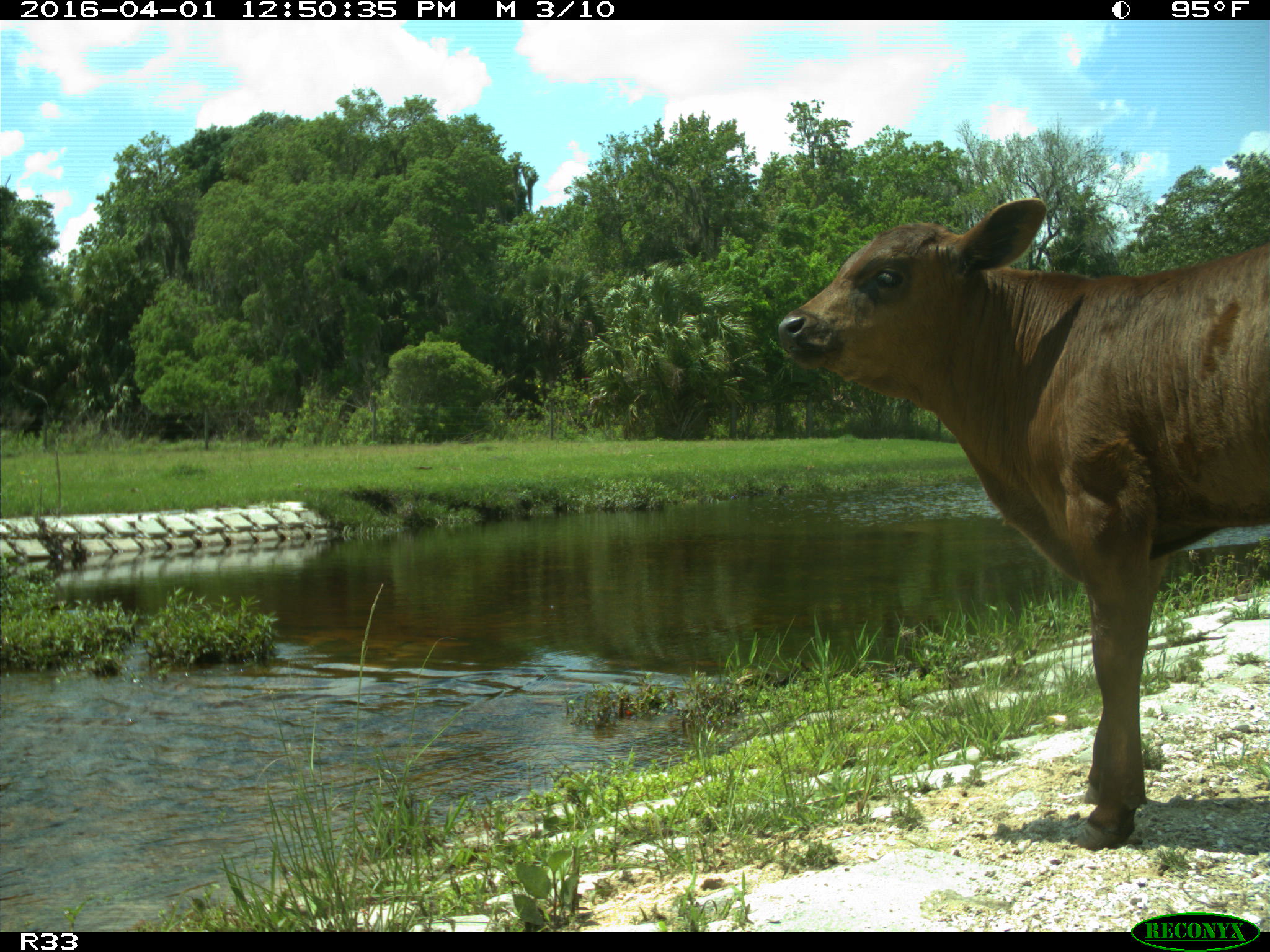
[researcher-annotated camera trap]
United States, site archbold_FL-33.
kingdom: Animalia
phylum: Chordata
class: Mammalia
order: Artiodactyla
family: Bovidae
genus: Bos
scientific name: Bos taurus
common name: domestic cow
Bos taurus (domestic cow).